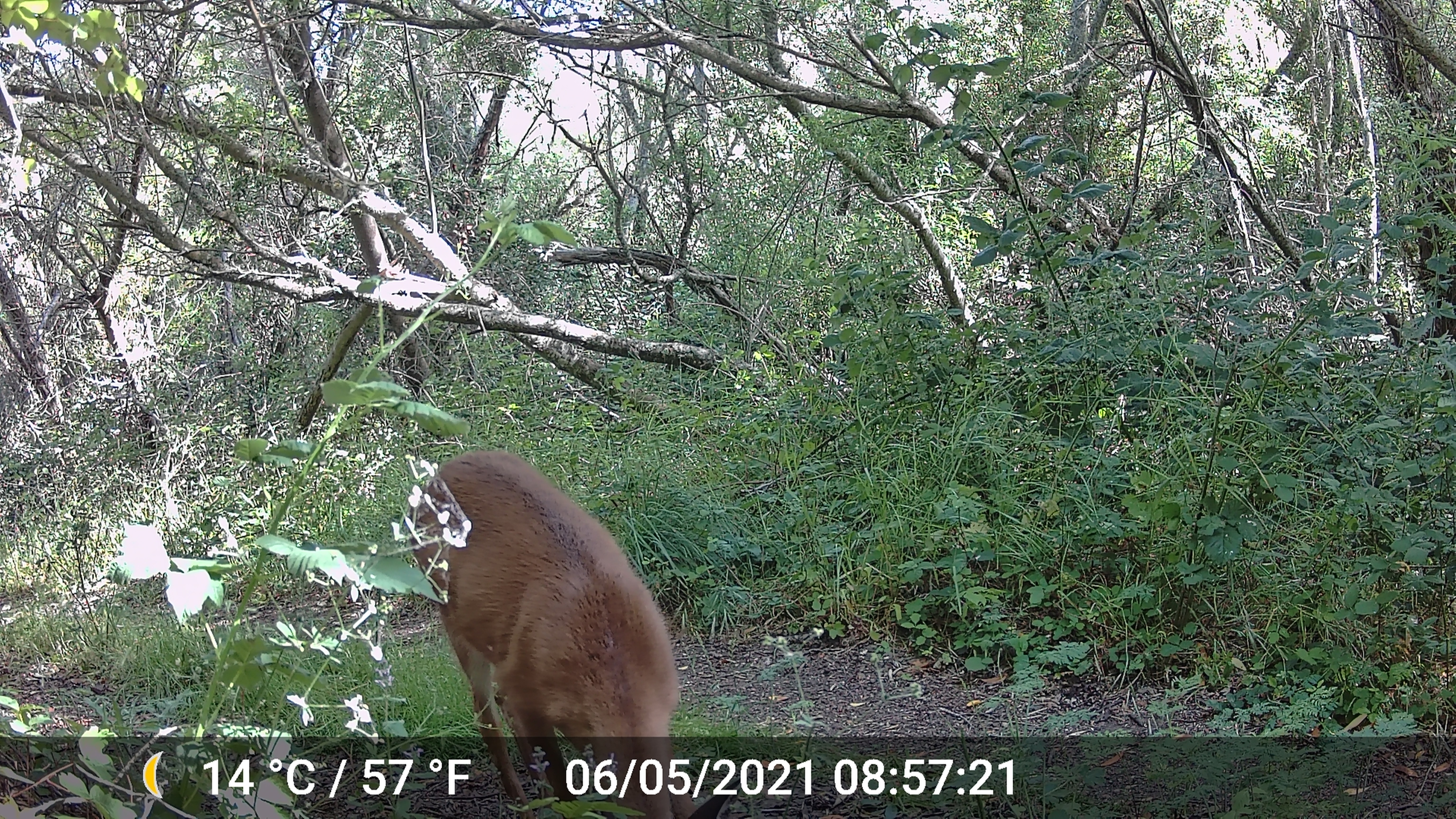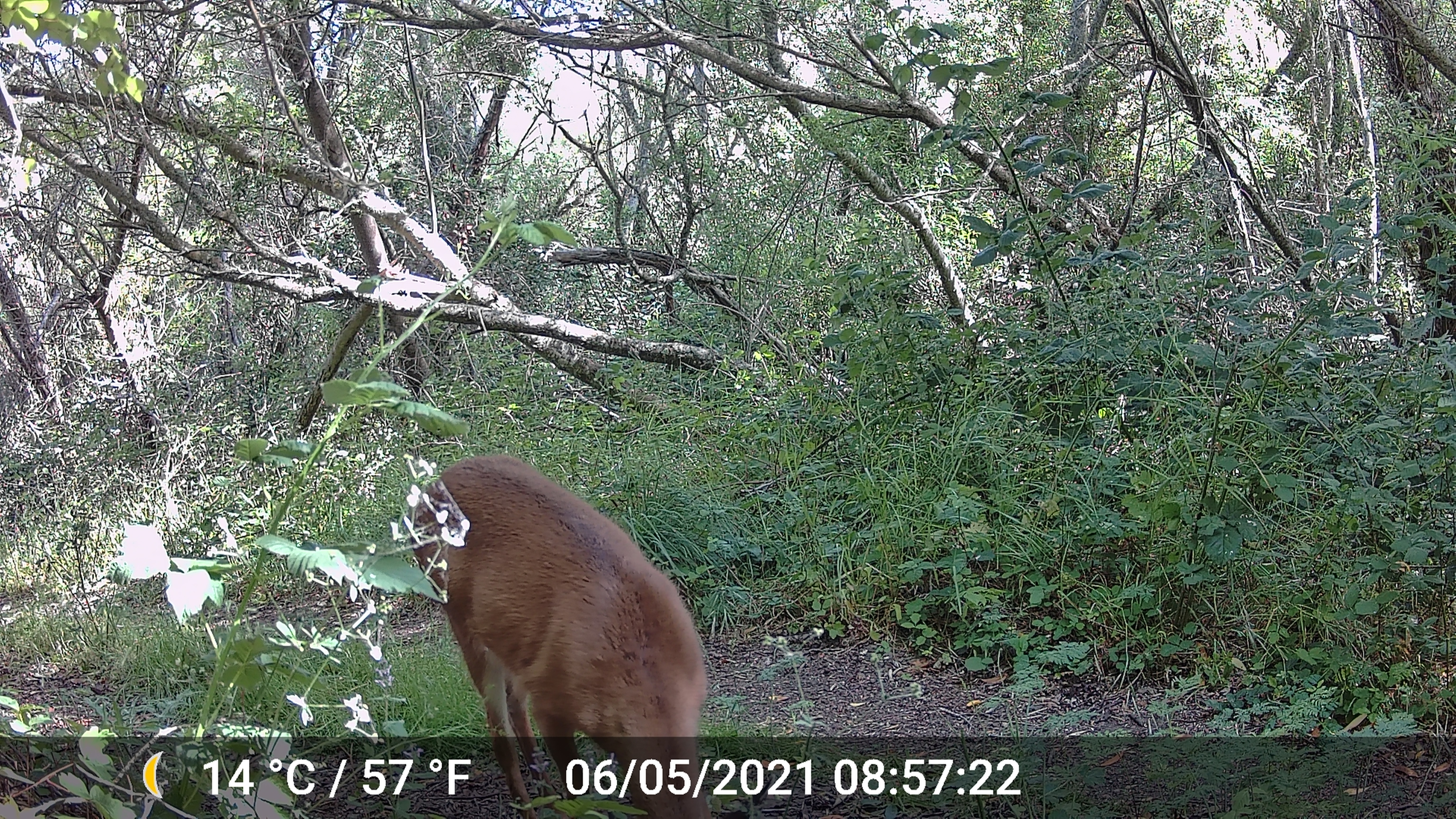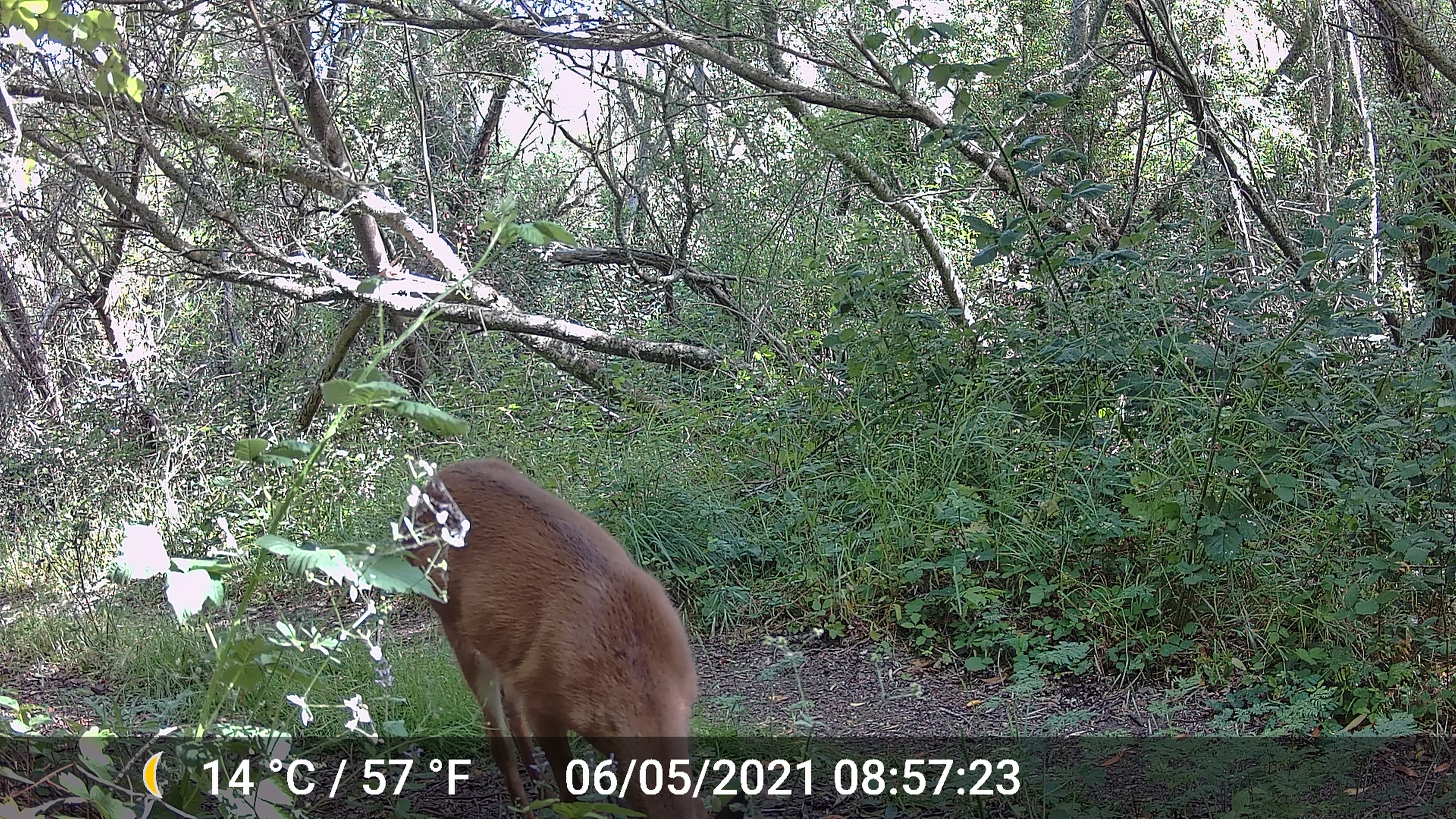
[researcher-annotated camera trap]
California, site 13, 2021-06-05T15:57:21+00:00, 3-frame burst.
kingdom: Animalia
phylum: Chordata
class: Mammalia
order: Artiodactyla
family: Cervidae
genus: Odocoileus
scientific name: Odocoileus hemionus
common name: mule deer